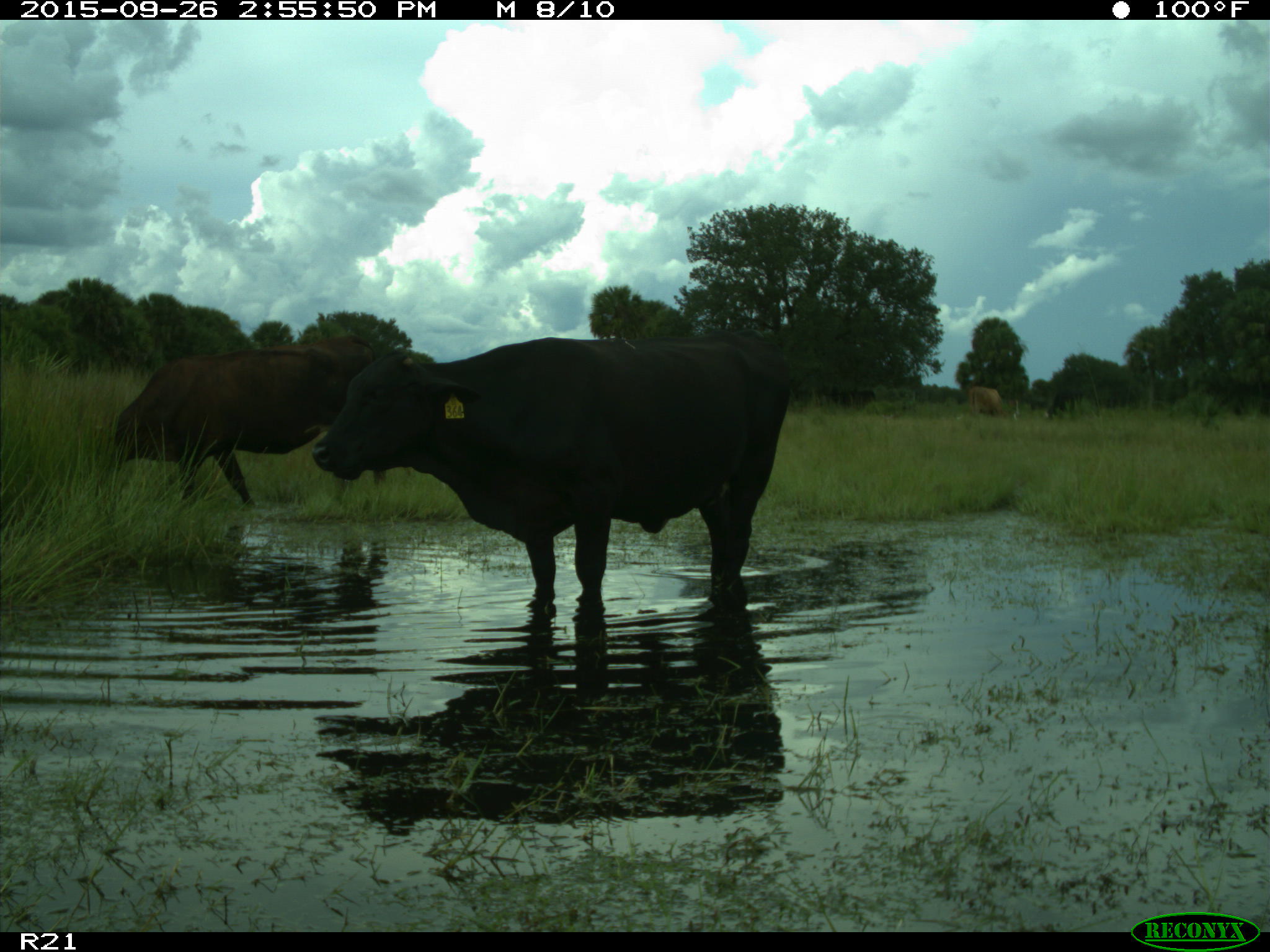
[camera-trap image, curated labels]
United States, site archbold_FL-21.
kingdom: Animalia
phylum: Chordata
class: Mammalia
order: Artiodactyla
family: Bovidae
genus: Bos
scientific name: Bos taurus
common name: domestic cow